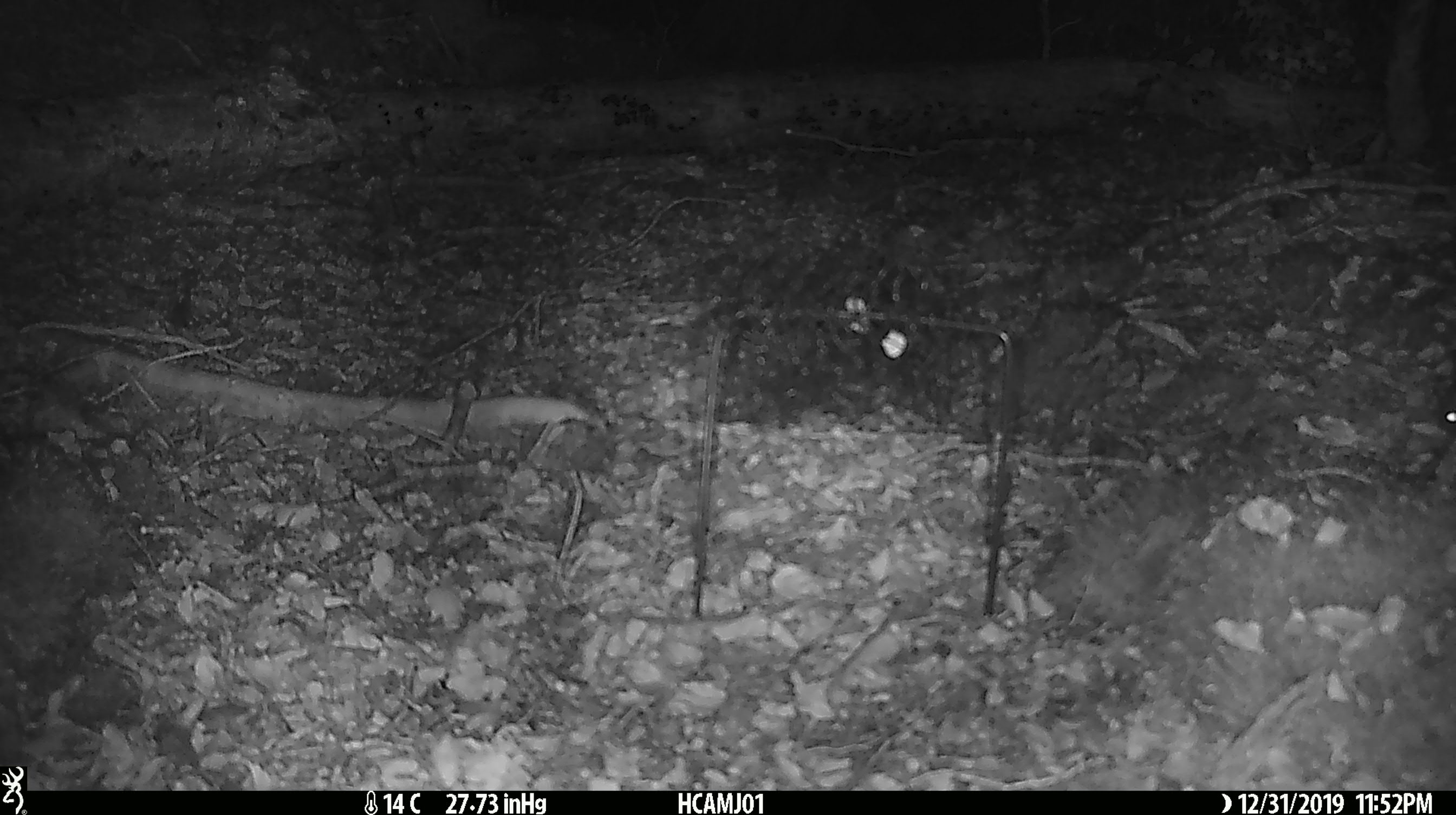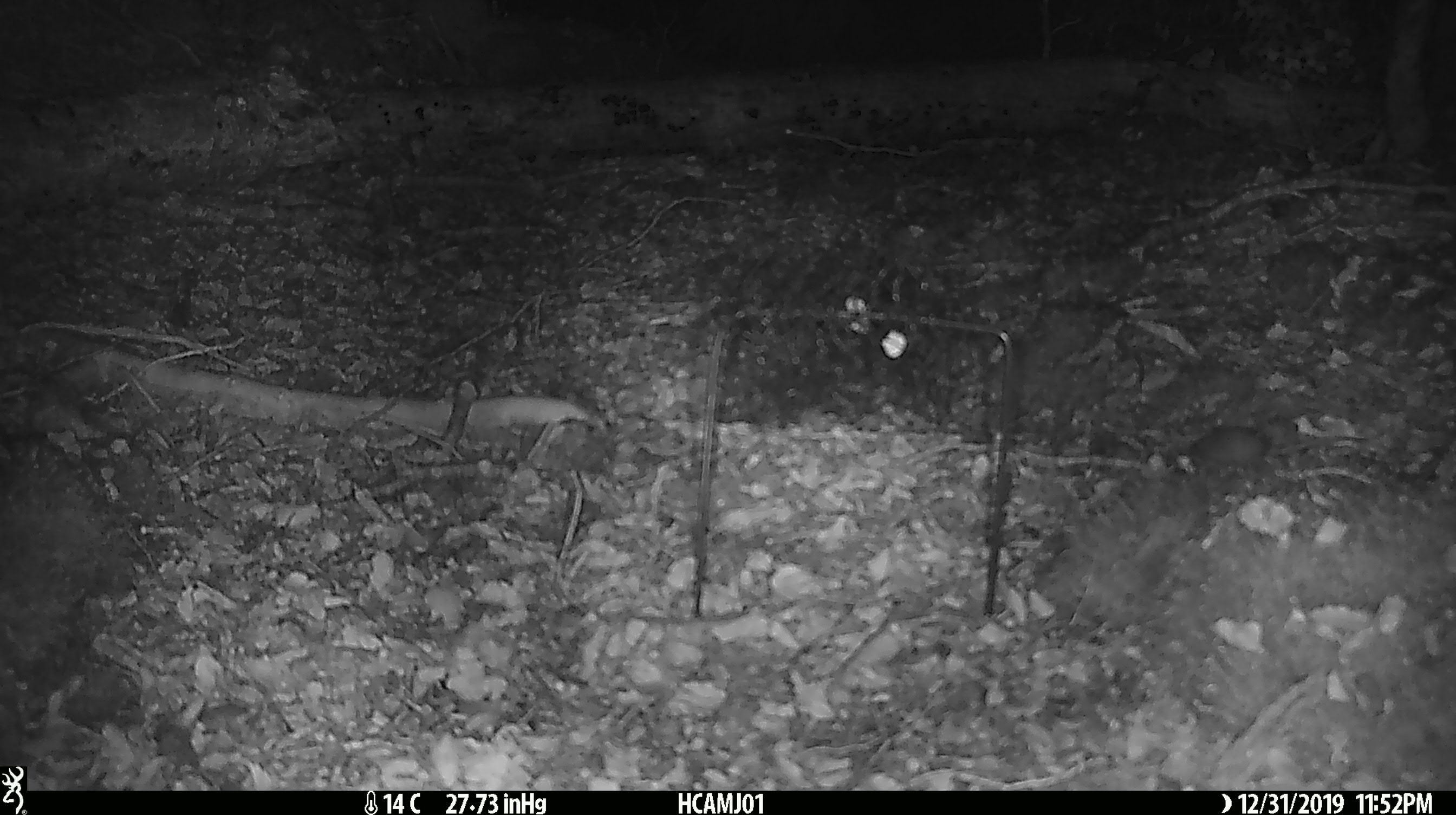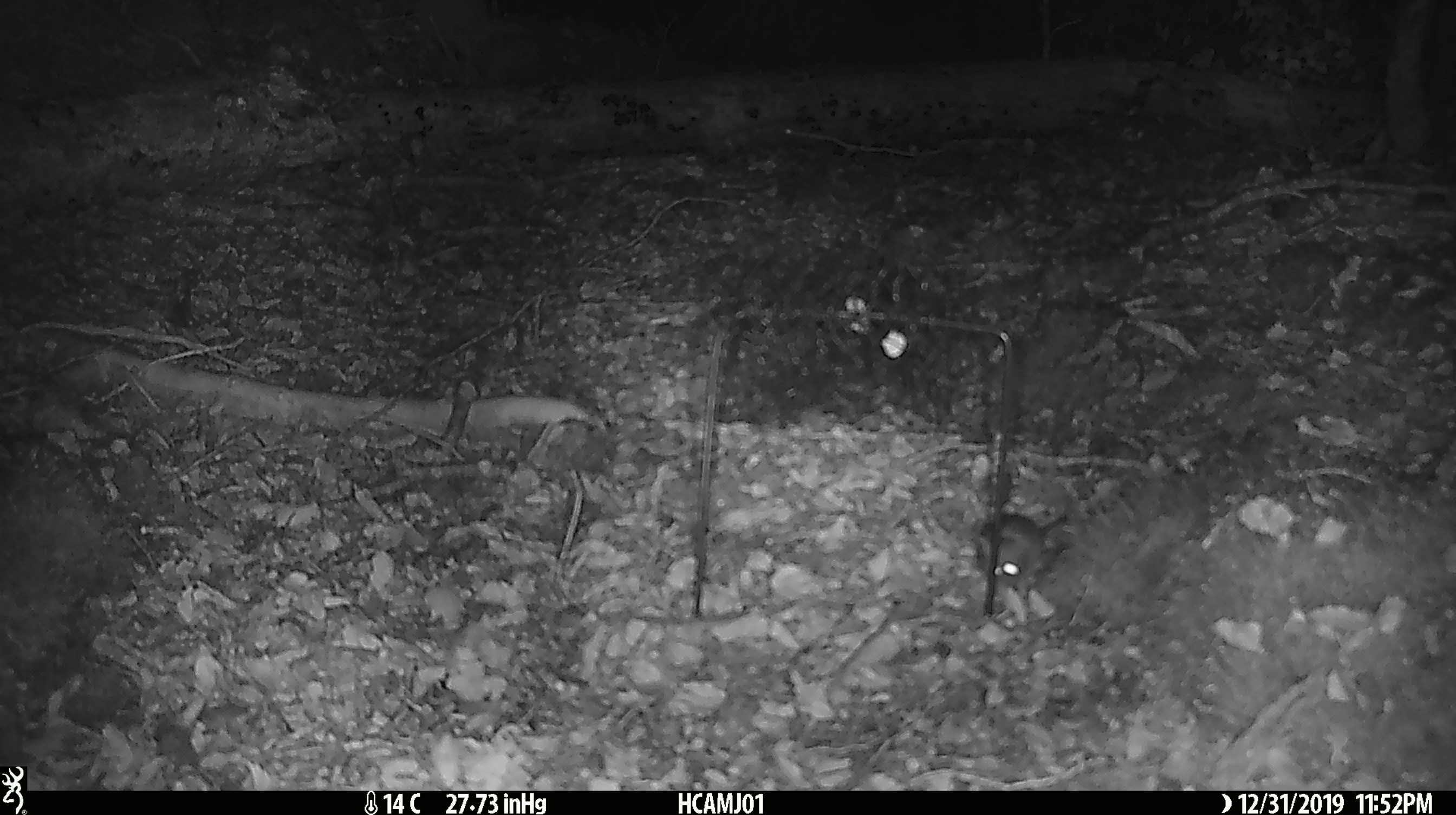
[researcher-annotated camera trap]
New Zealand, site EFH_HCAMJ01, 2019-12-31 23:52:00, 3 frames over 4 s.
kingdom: Animalia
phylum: Chordata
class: Mammalia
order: Rodentia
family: Muridae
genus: Mus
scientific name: Mus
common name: mouse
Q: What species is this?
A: Mouse (Mus).